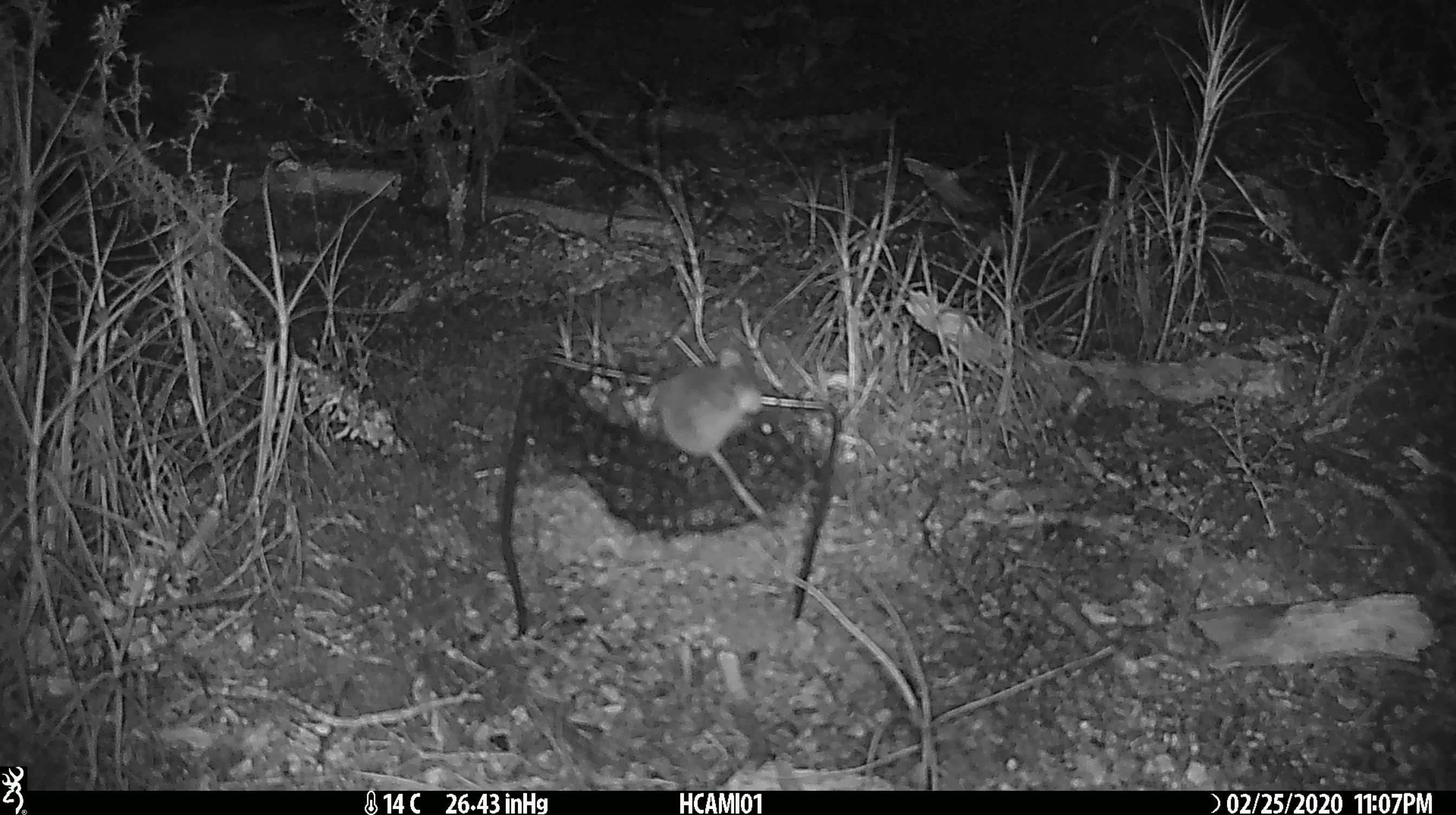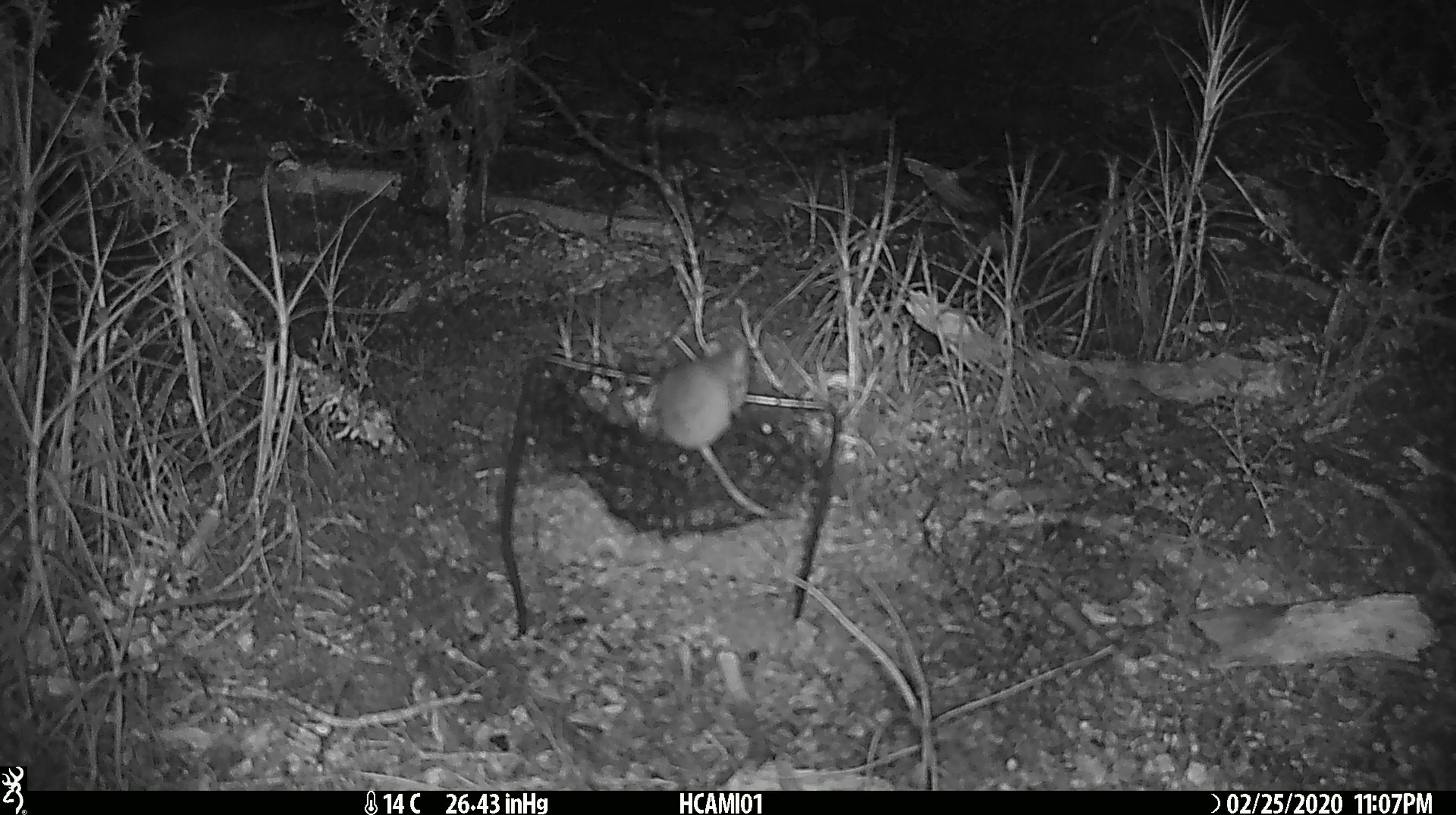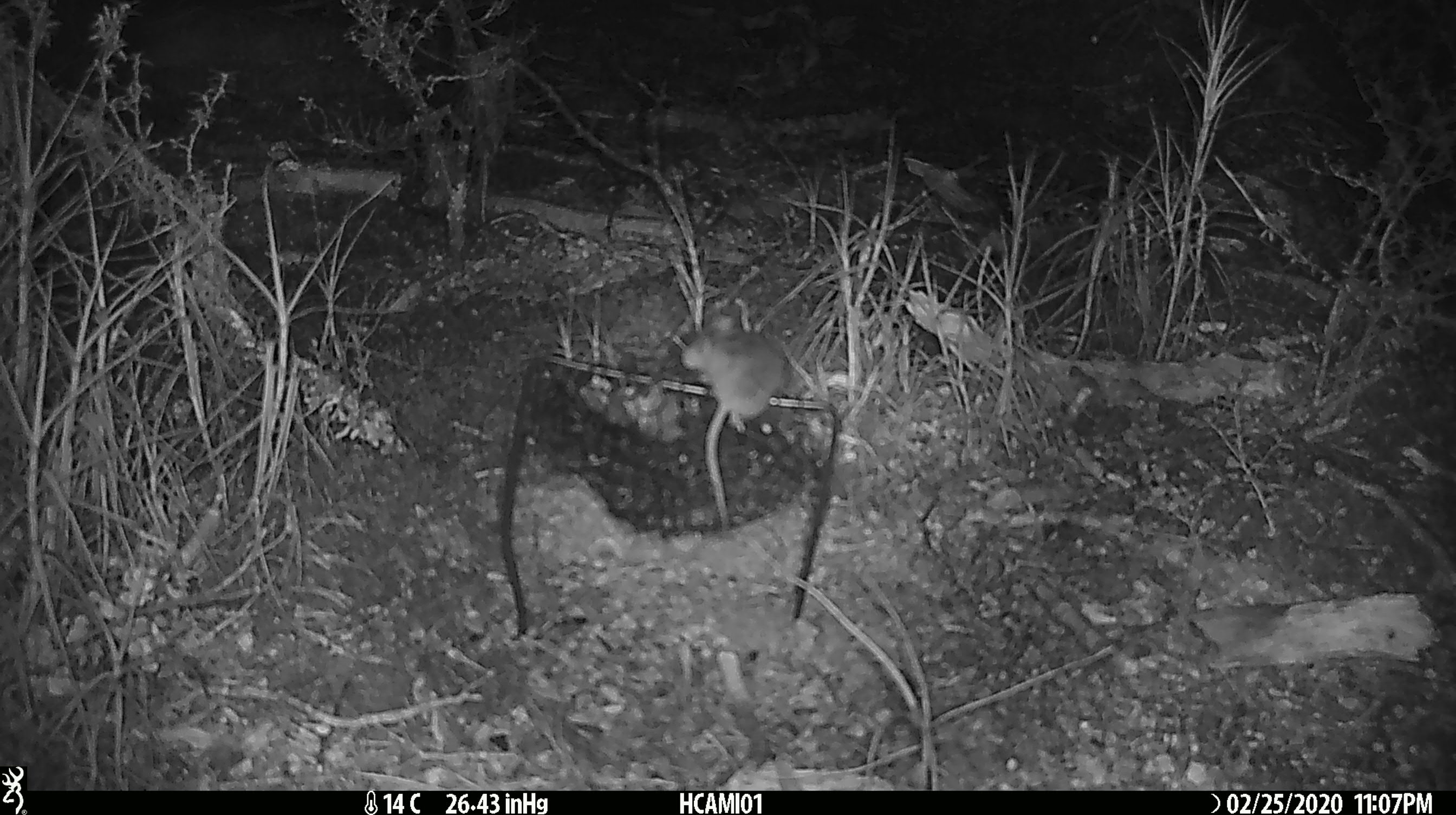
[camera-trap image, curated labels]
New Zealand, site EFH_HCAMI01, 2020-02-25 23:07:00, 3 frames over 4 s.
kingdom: Animalia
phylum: Chordata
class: Mammalia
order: Rodentia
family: Muridae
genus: Mus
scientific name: Mus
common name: mouse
Mouse (Mus).